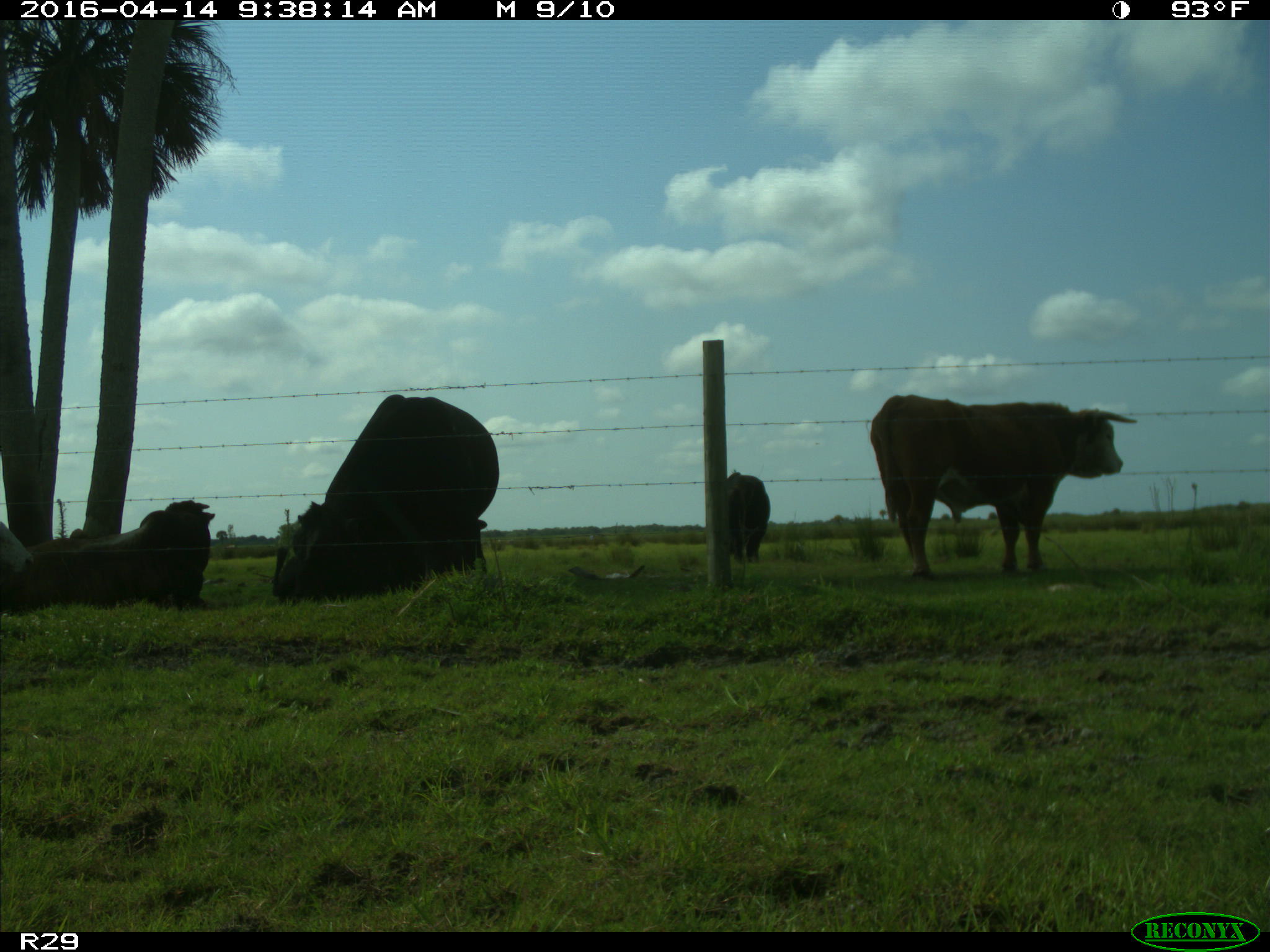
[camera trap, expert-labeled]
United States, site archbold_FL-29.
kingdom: Animalia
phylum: Chordata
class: Mammalia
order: Artiodactyla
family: Bovidae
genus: Bos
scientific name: Bos taurus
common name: domestic cow